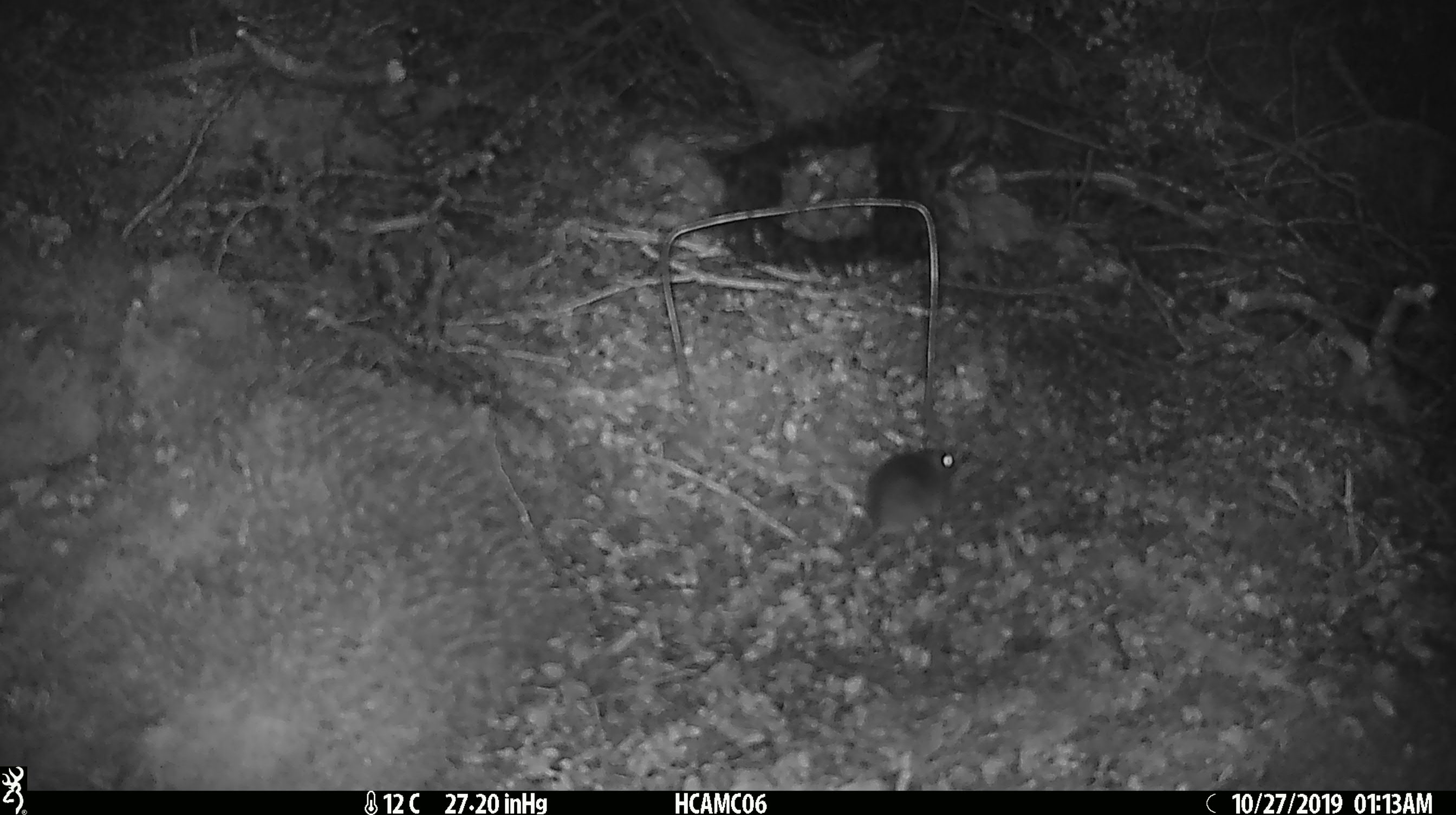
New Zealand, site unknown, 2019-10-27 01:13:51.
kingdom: Animalia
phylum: Chordata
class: Mammalia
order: Rodentia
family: Muridae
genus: Mus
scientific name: Mus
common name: mouse